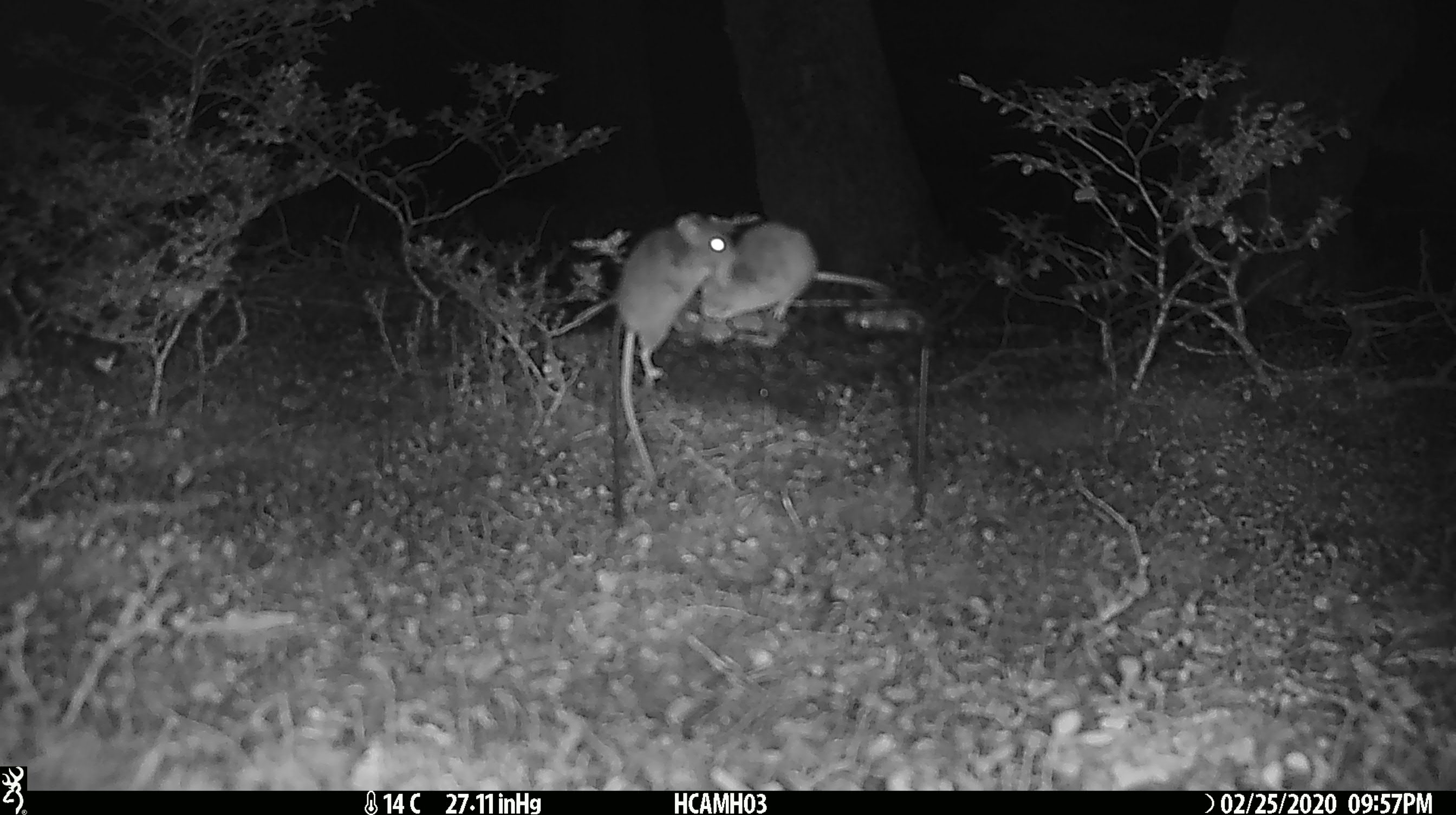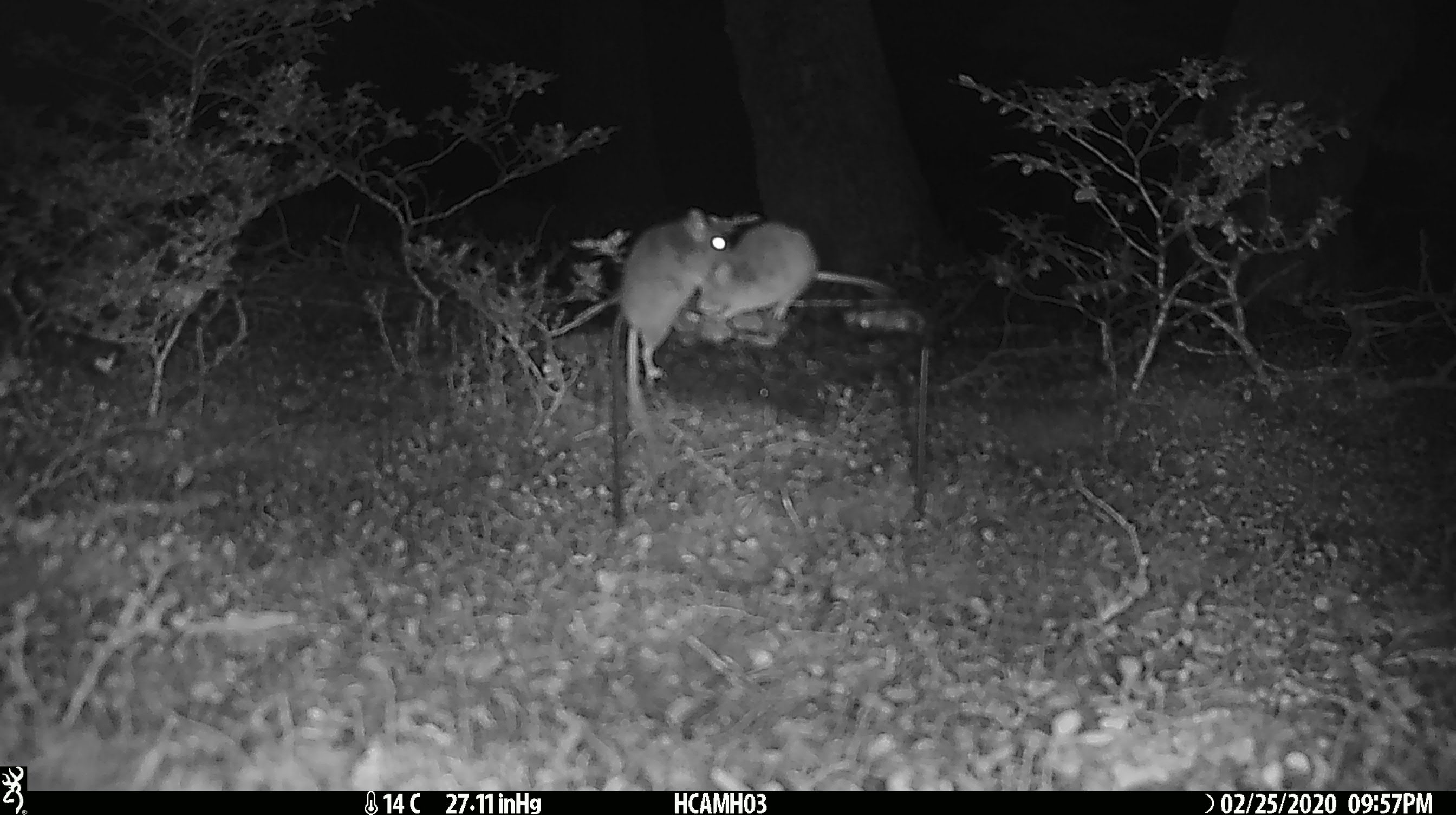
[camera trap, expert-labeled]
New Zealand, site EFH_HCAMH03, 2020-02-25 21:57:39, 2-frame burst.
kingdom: Animalia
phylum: Chordata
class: Mammalia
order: Rodentia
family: Muridae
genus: Mus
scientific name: Mus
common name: mouse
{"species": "mouse (Mus)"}